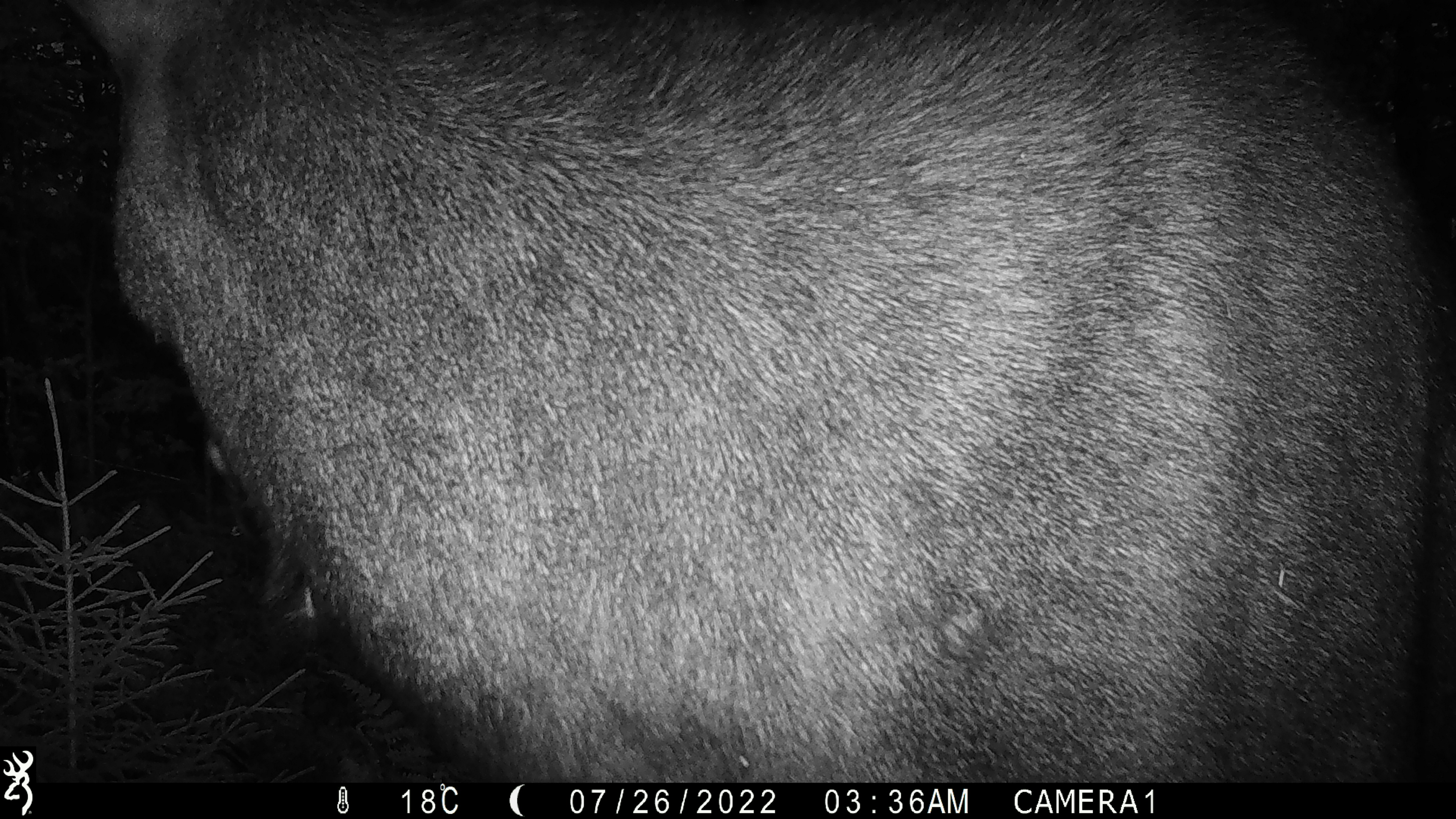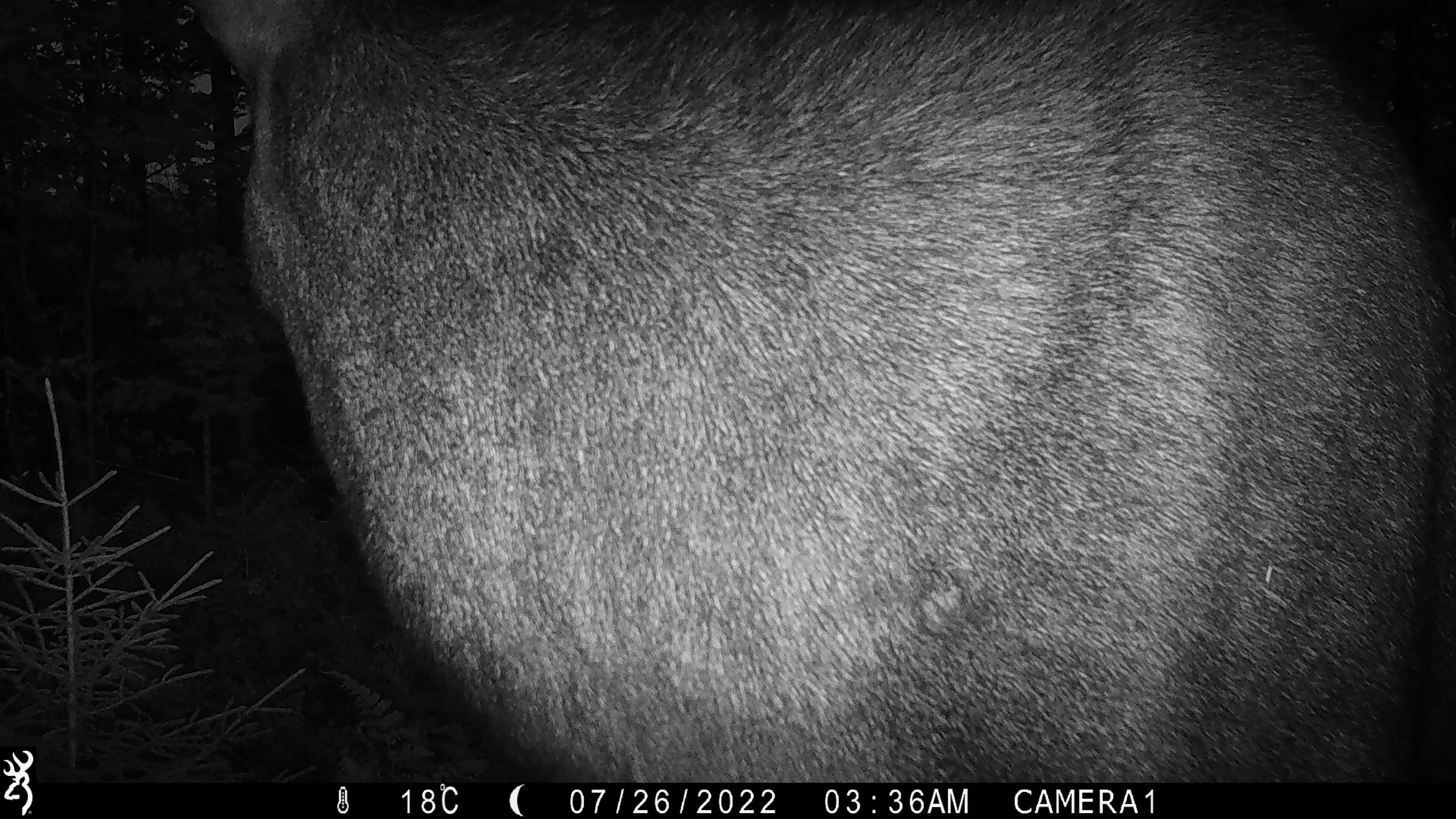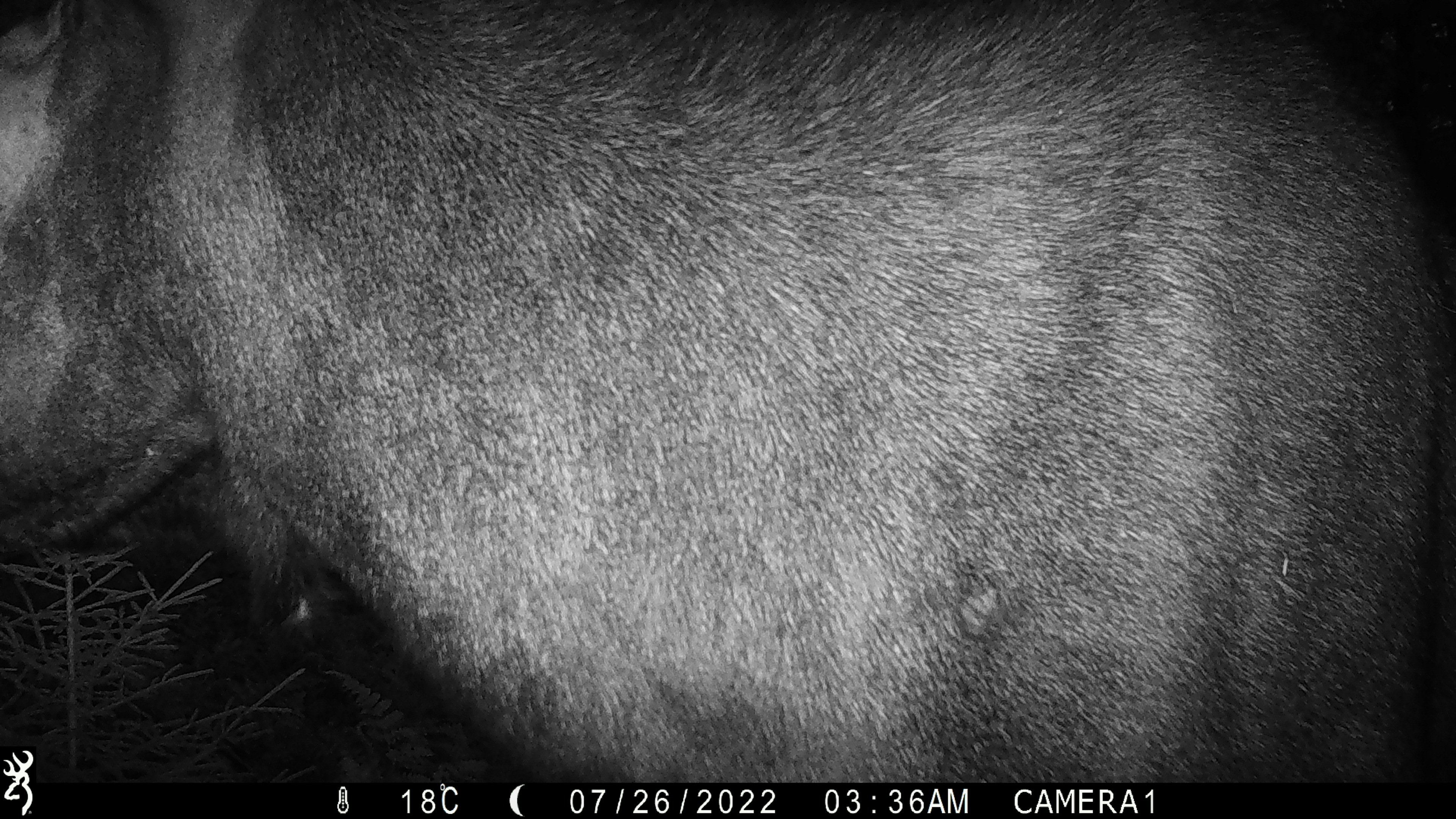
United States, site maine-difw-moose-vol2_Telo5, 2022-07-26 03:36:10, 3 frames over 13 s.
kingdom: Animalia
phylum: Chordata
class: Mammalia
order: Artiodactyla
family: Cervidae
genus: Alces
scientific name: Alces alces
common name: moose